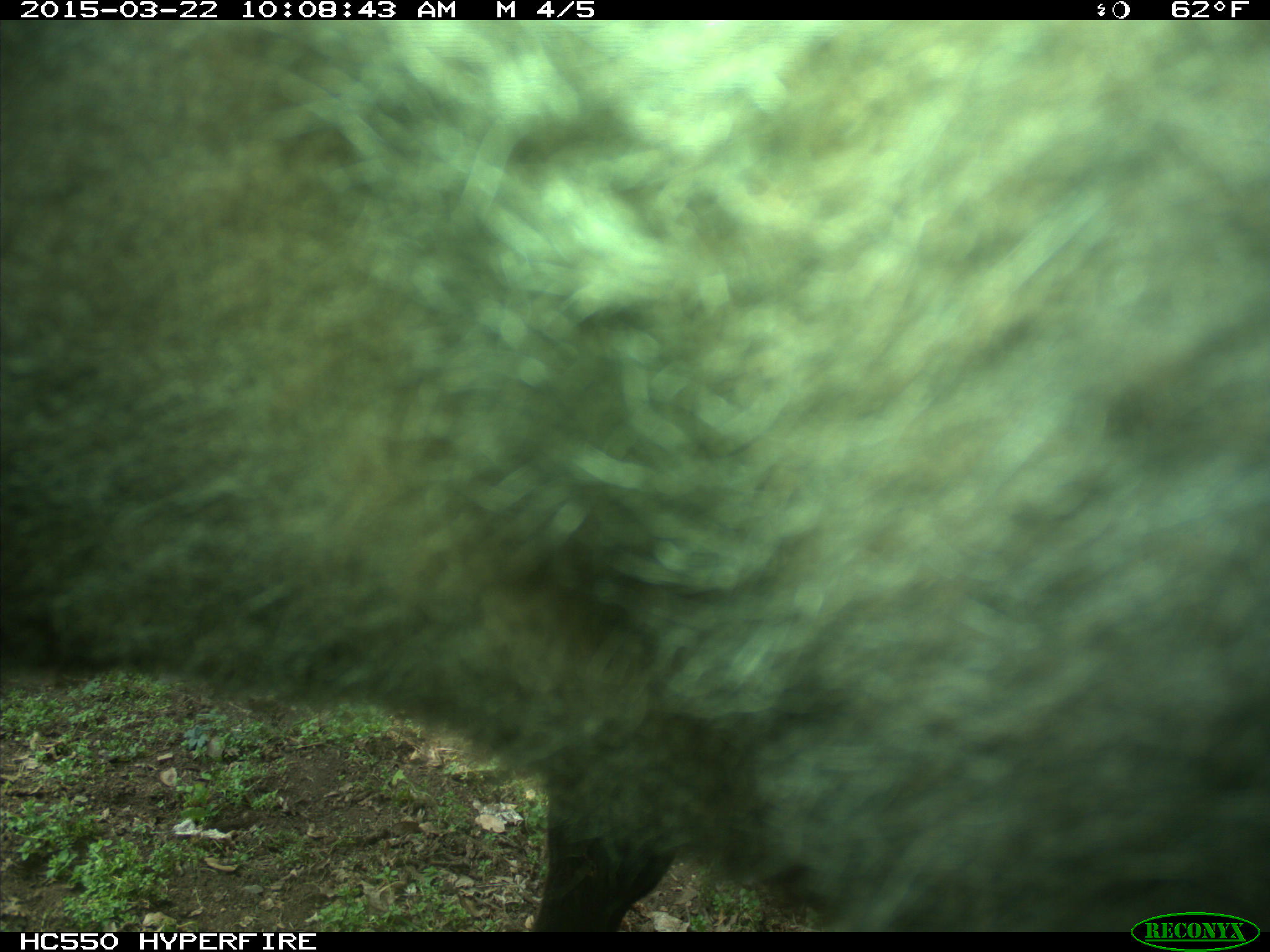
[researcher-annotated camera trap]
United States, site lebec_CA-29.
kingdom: Animalia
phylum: Chordata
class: Mammalia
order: Artiodactyla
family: Bovidae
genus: Bos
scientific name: Bos taurus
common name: domestic cow